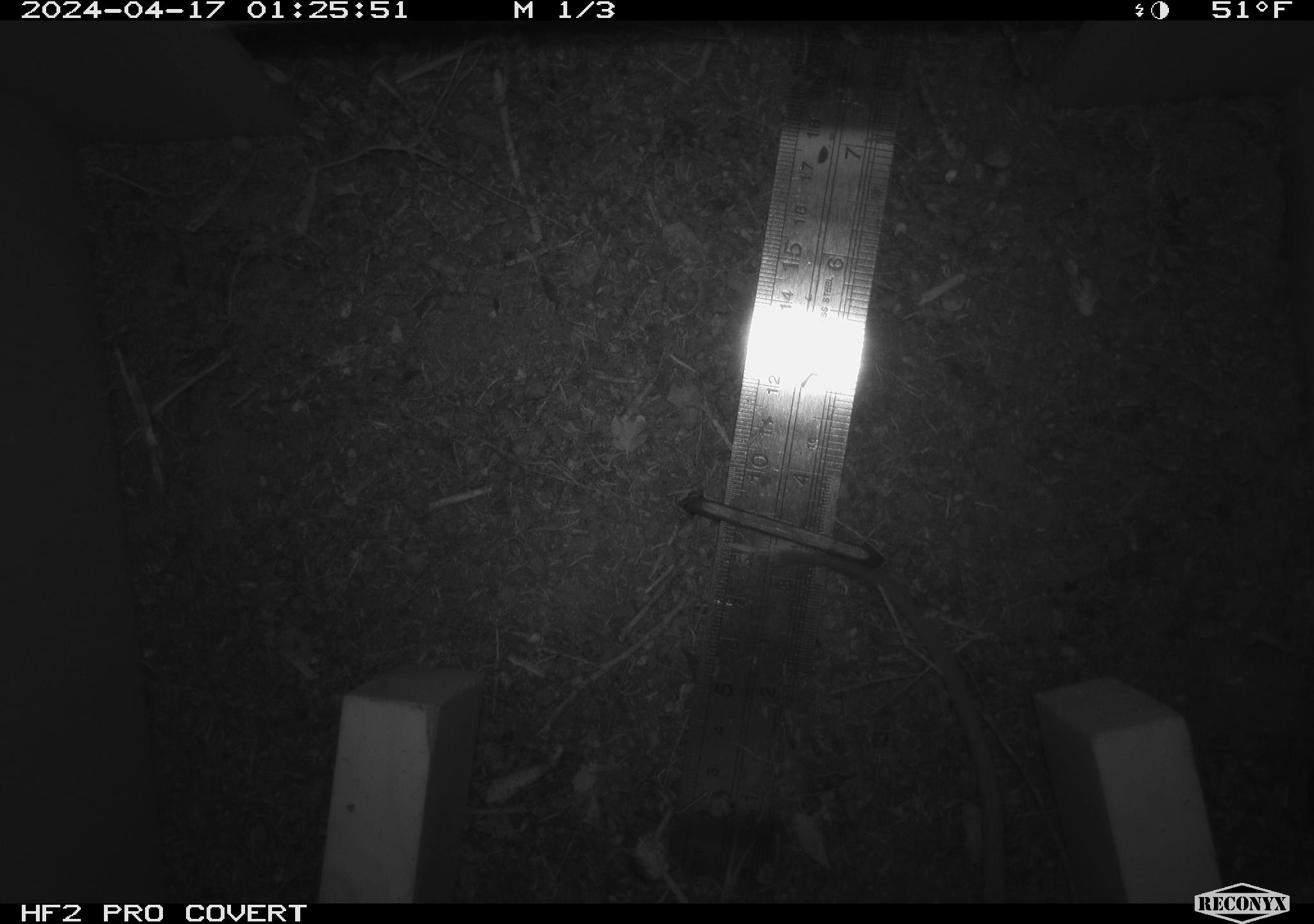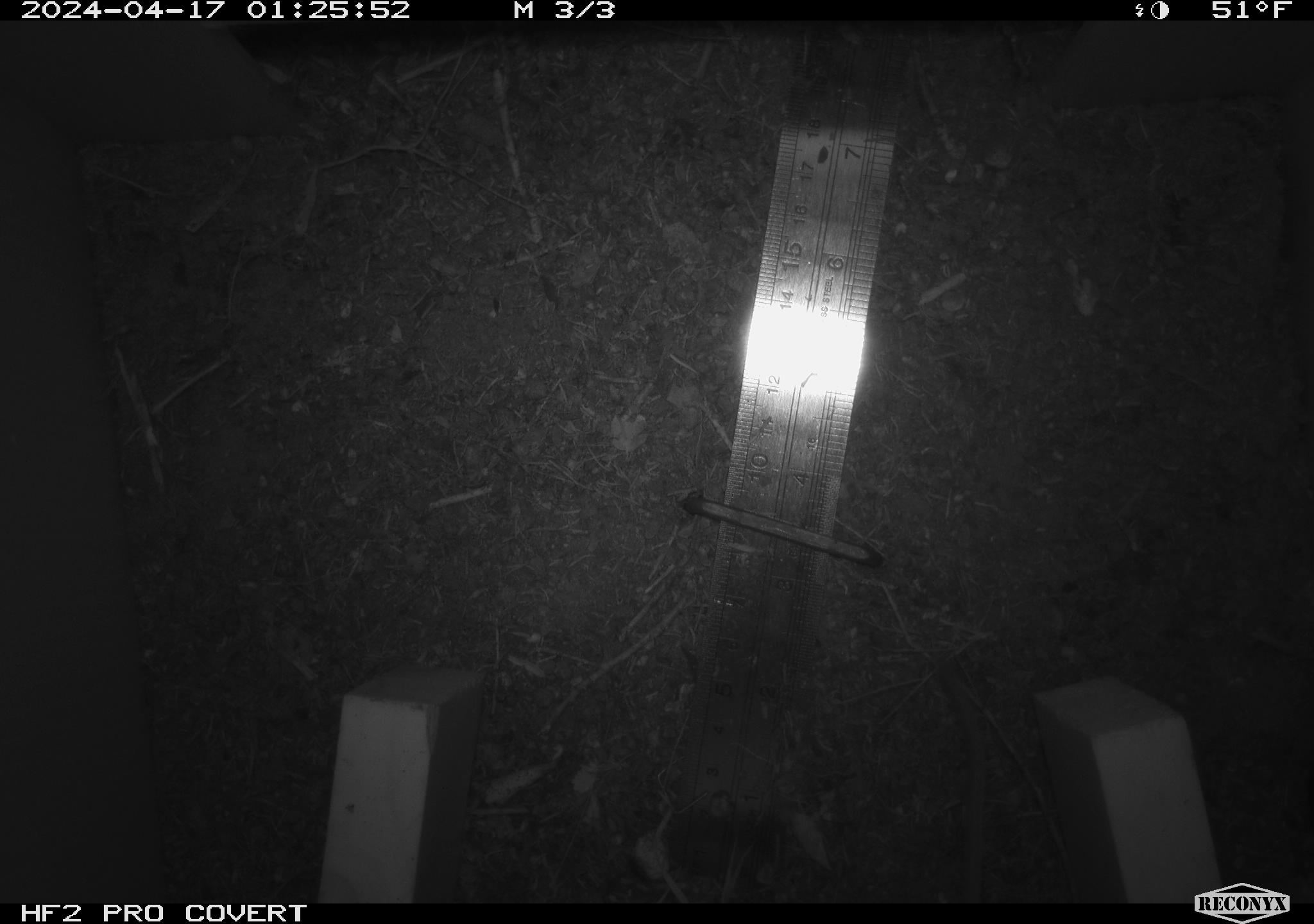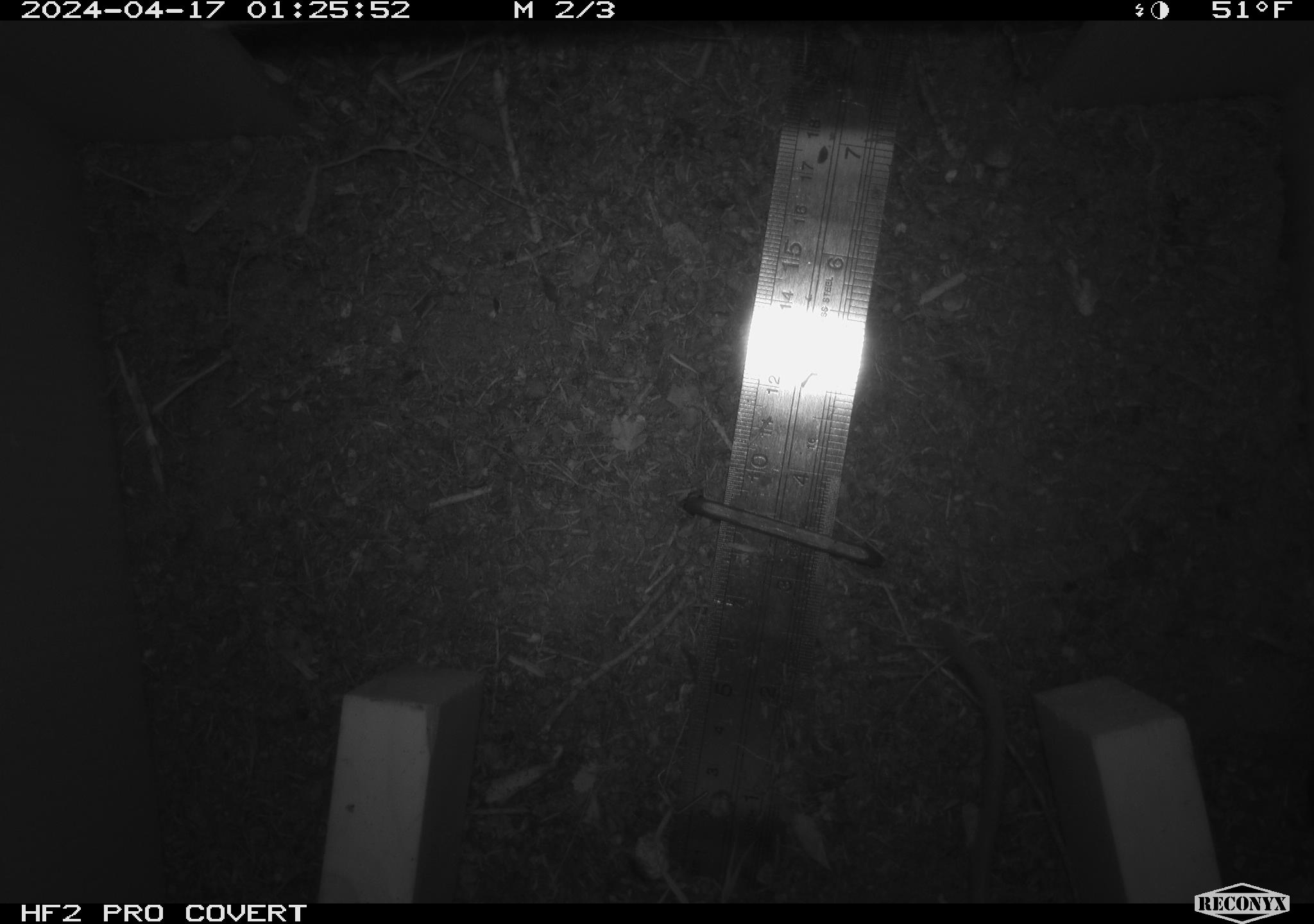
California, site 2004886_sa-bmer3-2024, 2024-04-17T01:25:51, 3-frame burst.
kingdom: Animalia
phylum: Chordata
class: Mammalia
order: Rodentia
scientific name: Rodentia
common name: woodrat or rat or mouse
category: woodrat or rat or mouse species